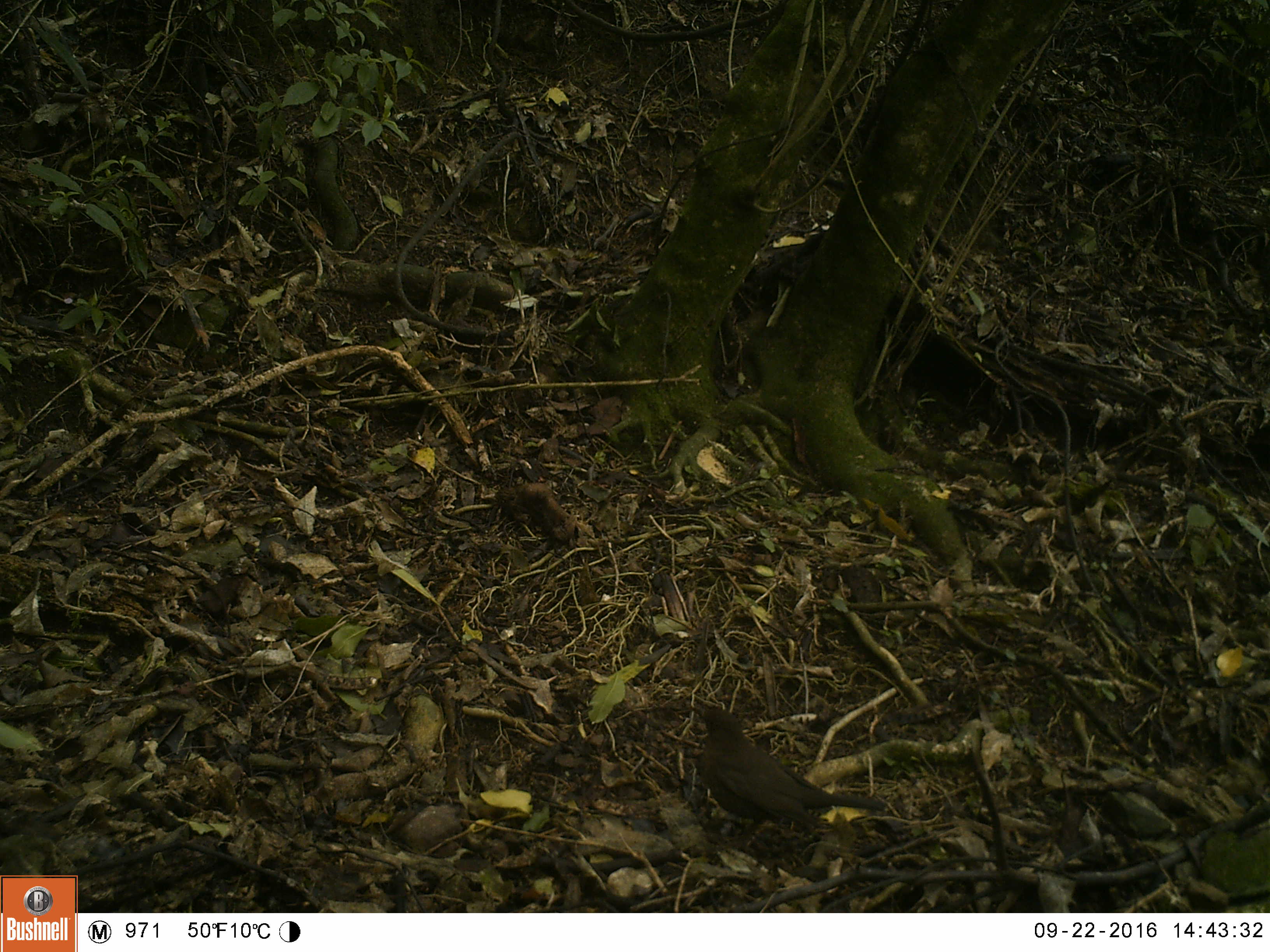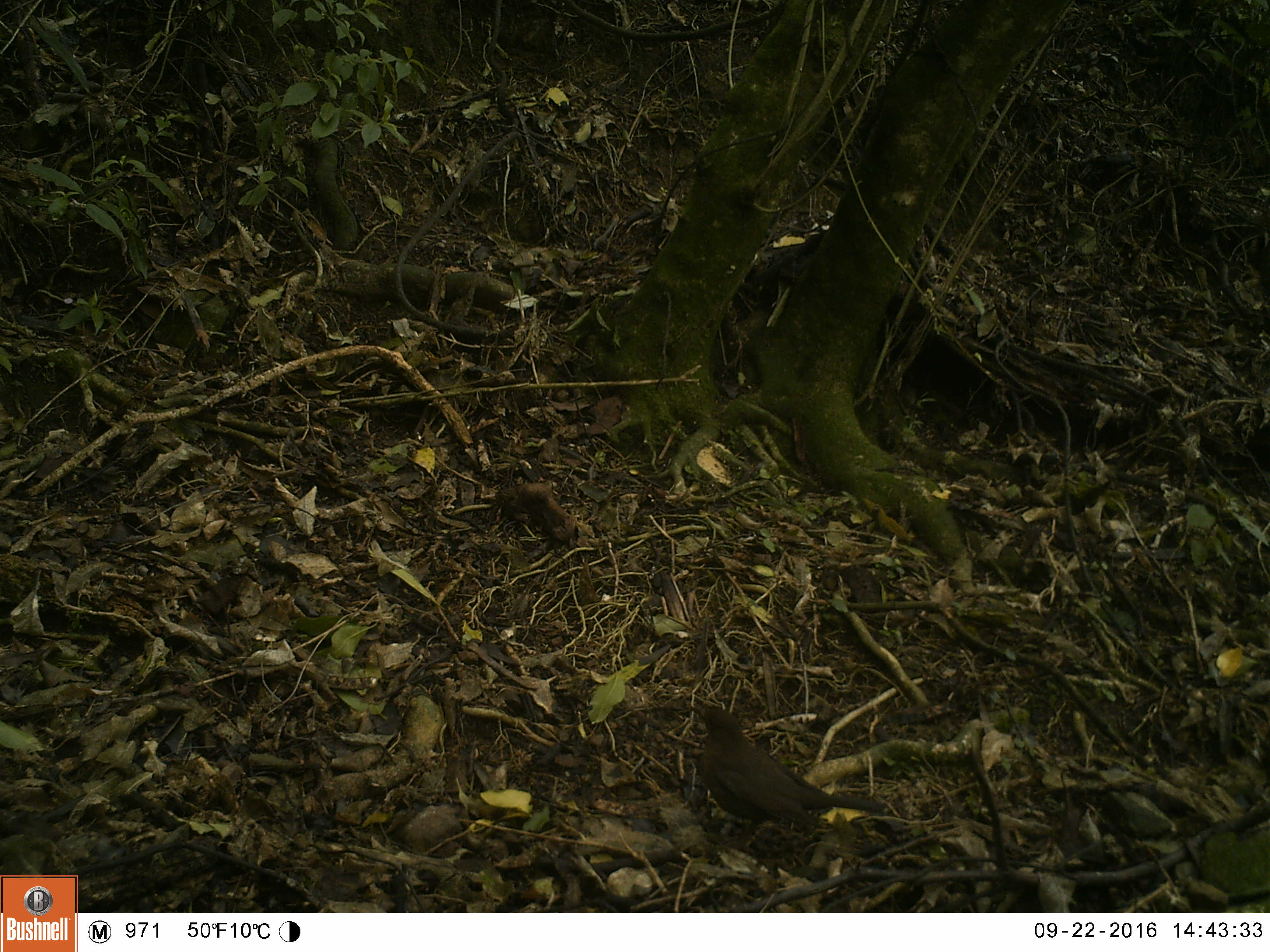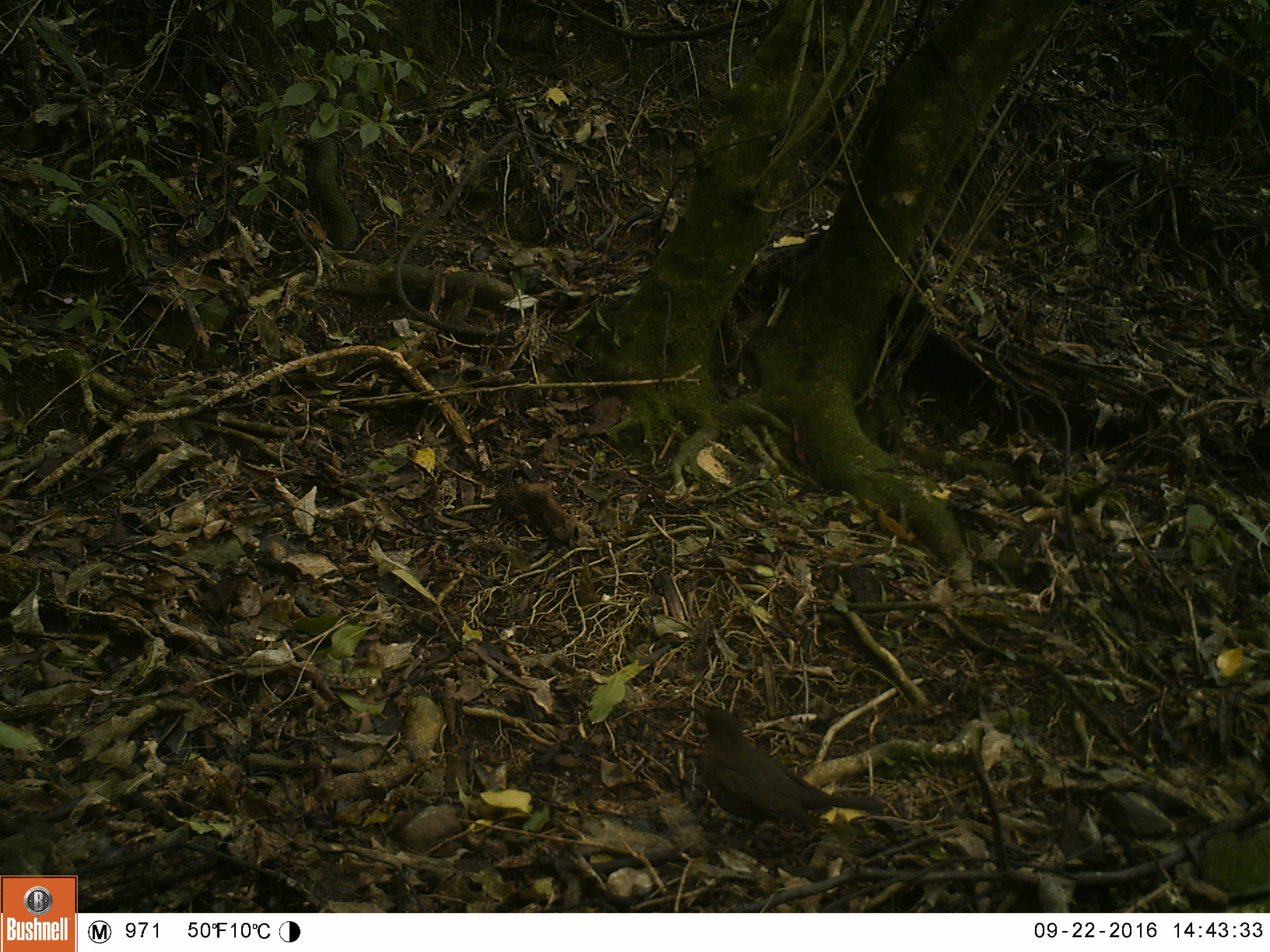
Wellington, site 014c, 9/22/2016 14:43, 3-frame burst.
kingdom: Animalia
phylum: Chordata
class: Aves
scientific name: Aves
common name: bird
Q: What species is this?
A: Bird (Aves).